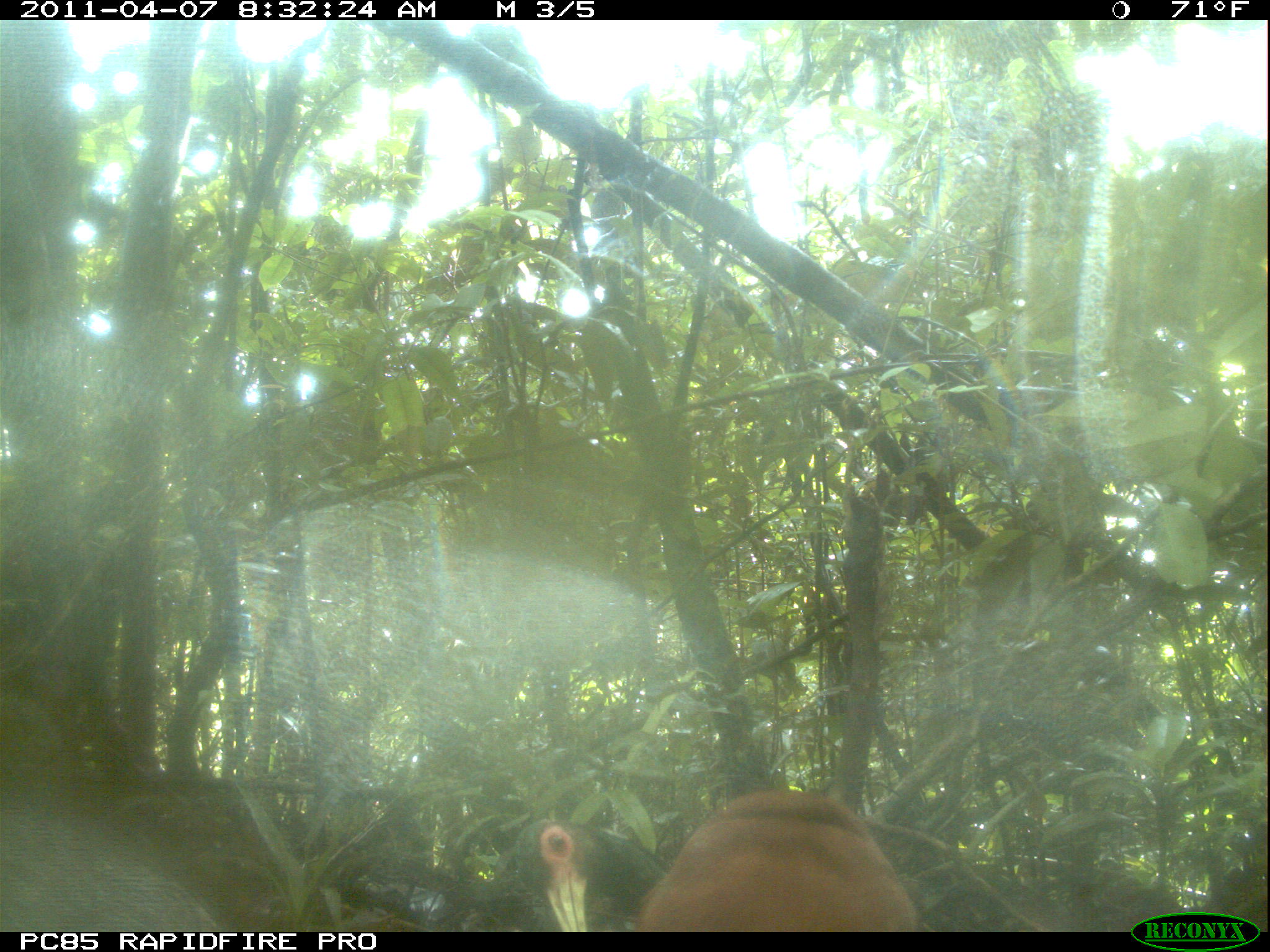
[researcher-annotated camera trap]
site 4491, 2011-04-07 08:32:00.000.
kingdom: Animalia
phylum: Chordata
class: Aves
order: Pelecaniformes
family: Threskiornithidae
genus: Lophotibis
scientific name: Lophotibis cristata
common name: madagascan ibis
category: lophotibis cristataa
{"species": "lophotibis cristataa (madagascan ibis) (Lophotibis cristata)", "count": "2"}